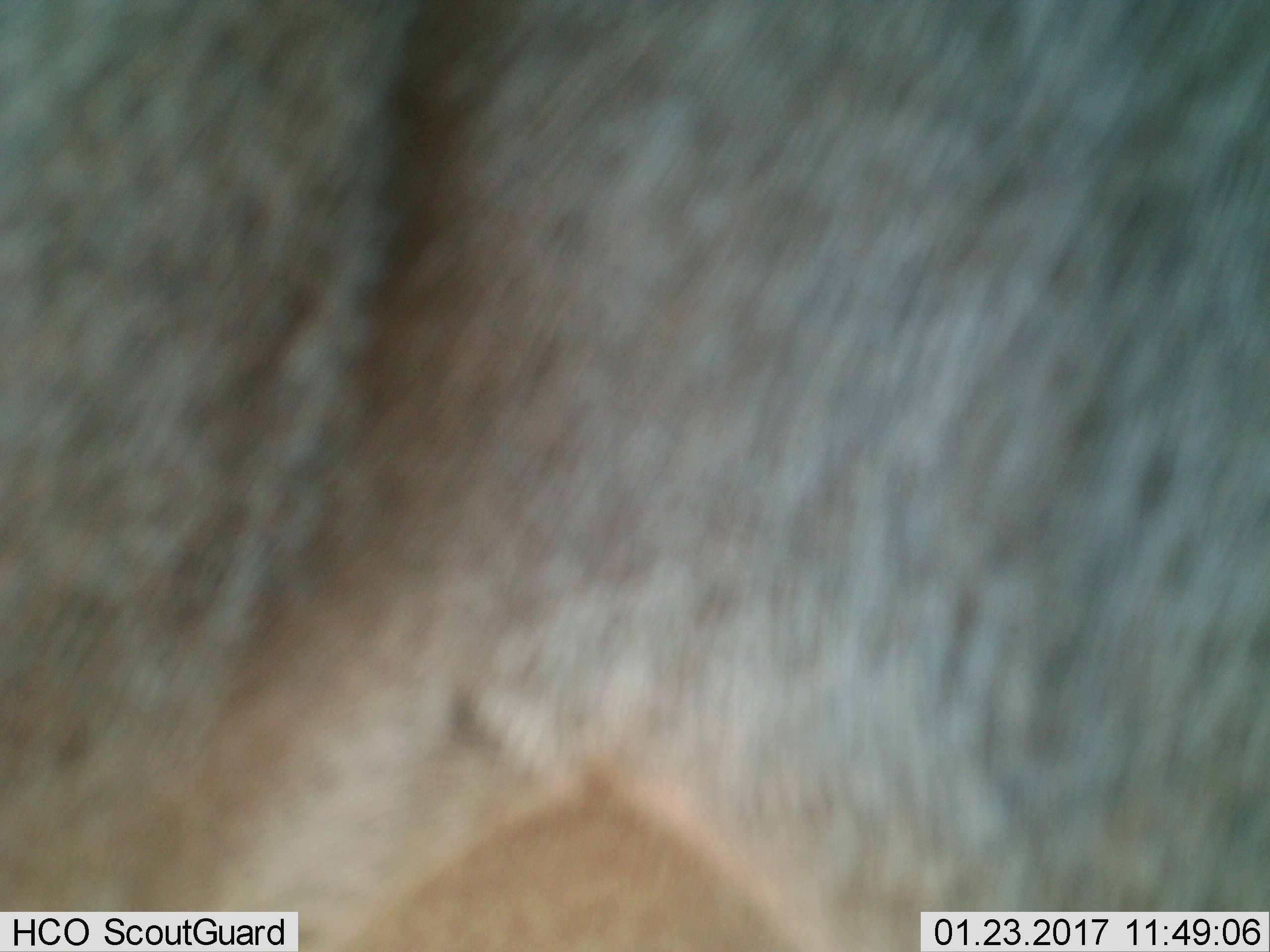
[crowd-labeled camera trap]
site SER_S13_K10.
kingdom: Animalia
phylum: Chordata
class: Mammalia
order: Artiodactyla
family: Bovidae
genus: Connochaetes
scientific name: Connochaetes taurinus taurinus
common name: blue wildebeest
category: wildebeestblue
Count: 1.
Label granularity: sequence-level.